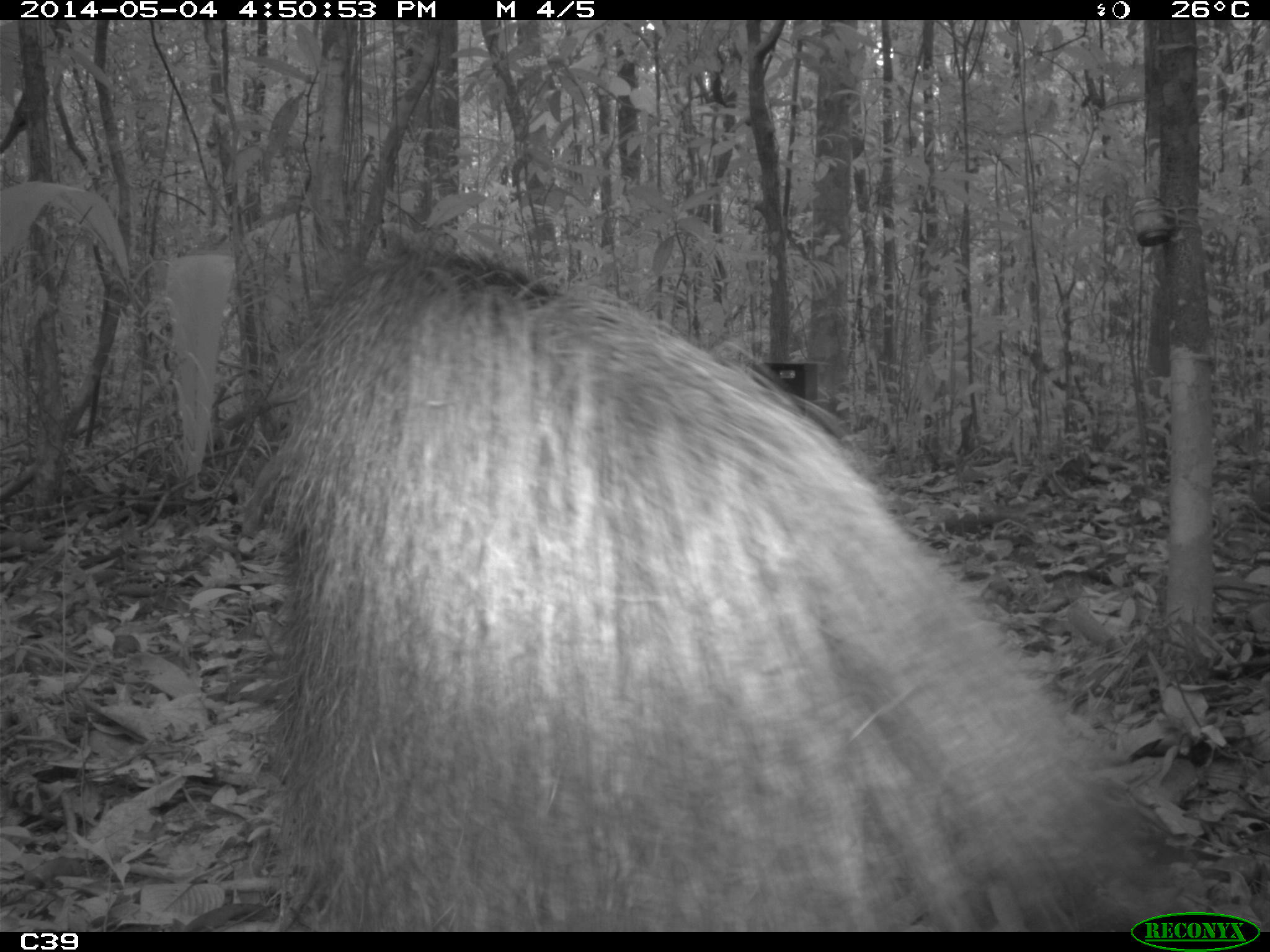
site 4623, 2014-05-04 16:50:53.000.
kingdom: Animalia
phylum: Chordata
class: Mammalia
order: Pilosa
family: Myrmecophagidae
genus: Myrmecophaga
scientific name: Myrmecophaga tridactyla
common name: giant anteater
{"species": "Myrmecophaga tridactyla (giant anteater)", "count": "1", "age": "adult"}